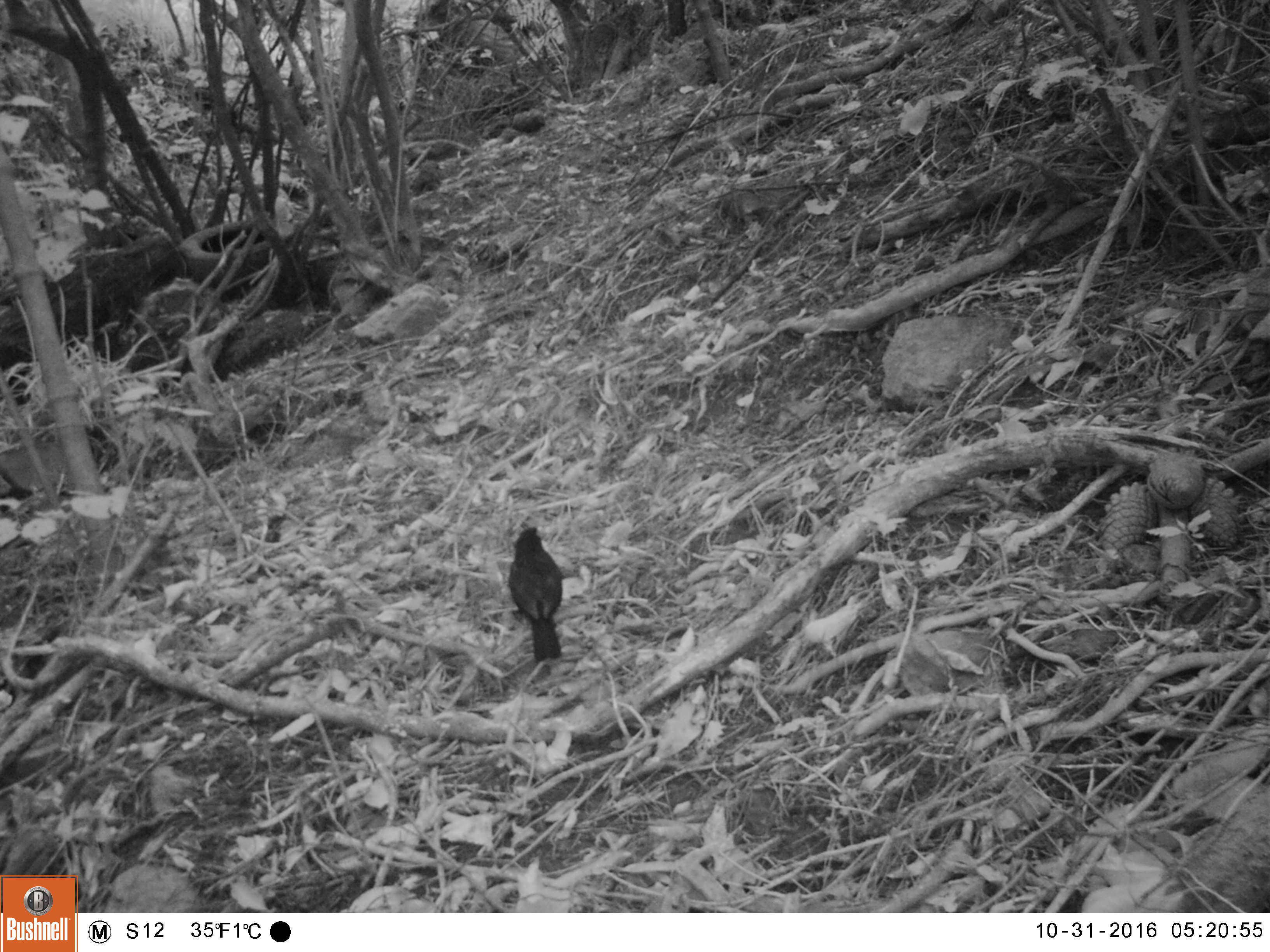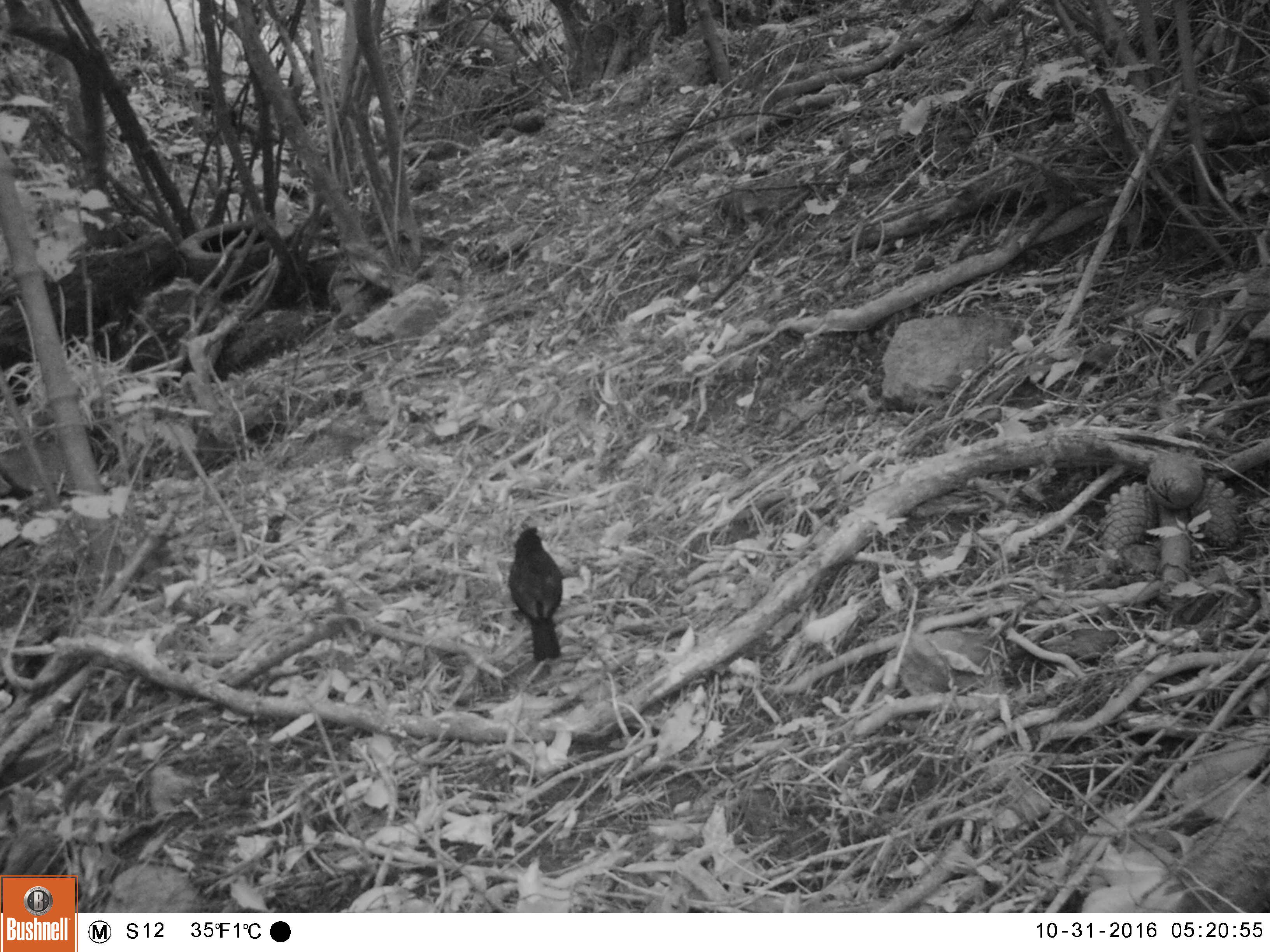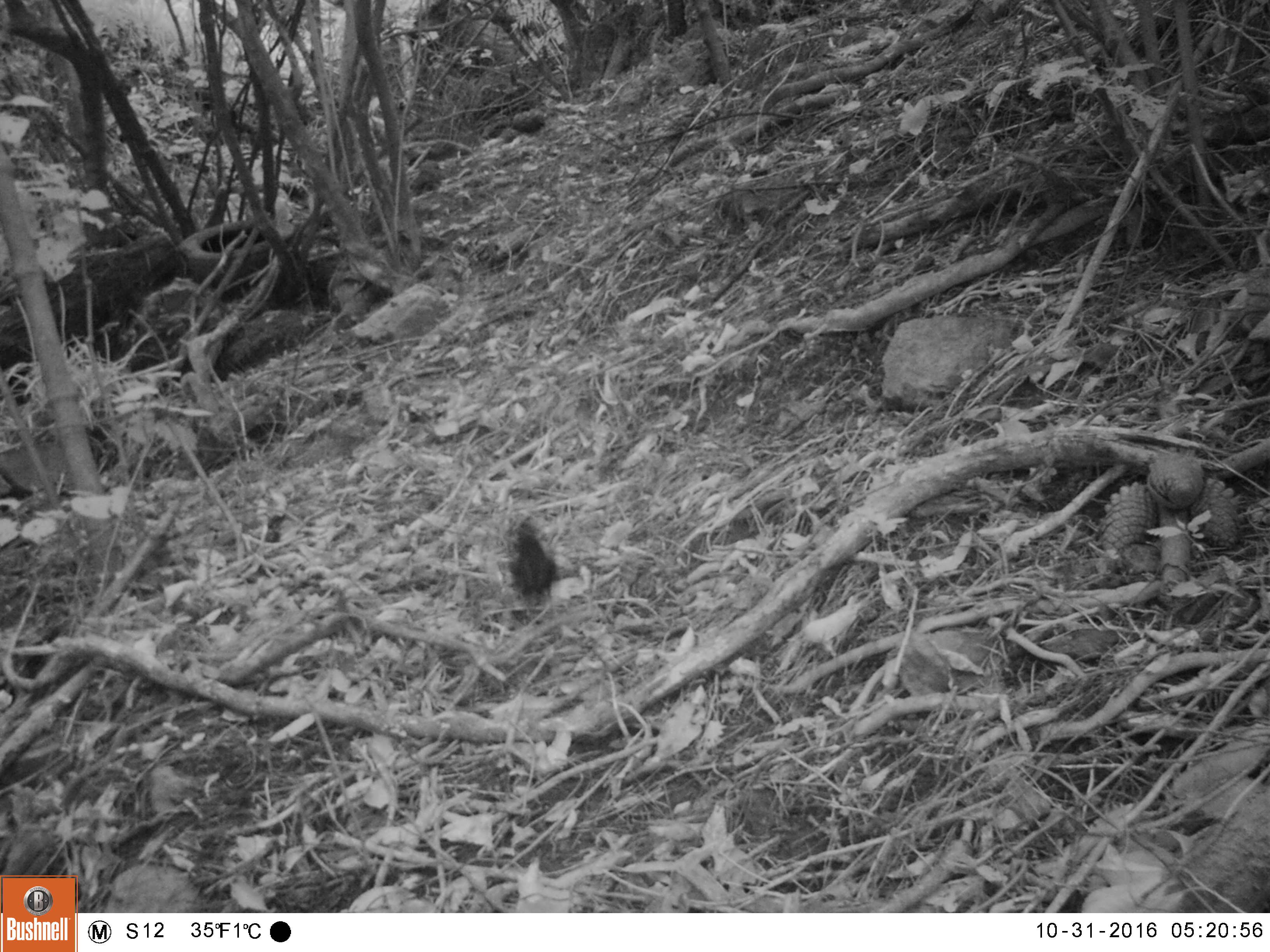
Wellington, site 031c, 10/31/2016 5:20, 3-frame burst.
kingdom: Animalia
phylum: Chordata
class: Aves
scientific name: Aves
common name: bird